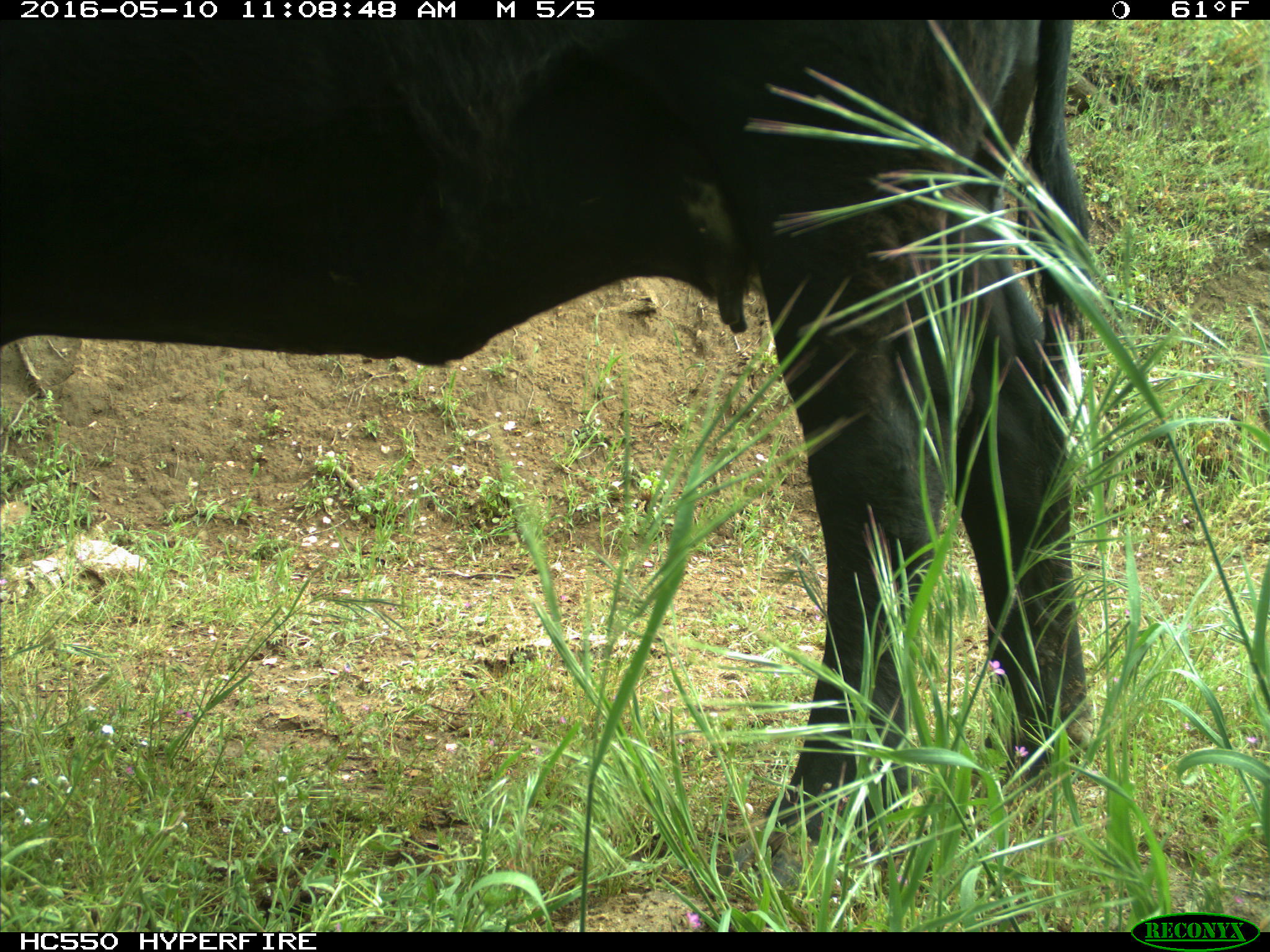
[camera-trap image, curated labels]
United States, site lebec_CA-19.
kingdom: Animalia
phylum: Chordata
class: Mammalia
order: Artiodactyla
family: Bovidae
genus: Bos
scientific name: Bos taurus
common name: domestic cow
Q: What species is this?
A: Bos taurus (domestic cow).